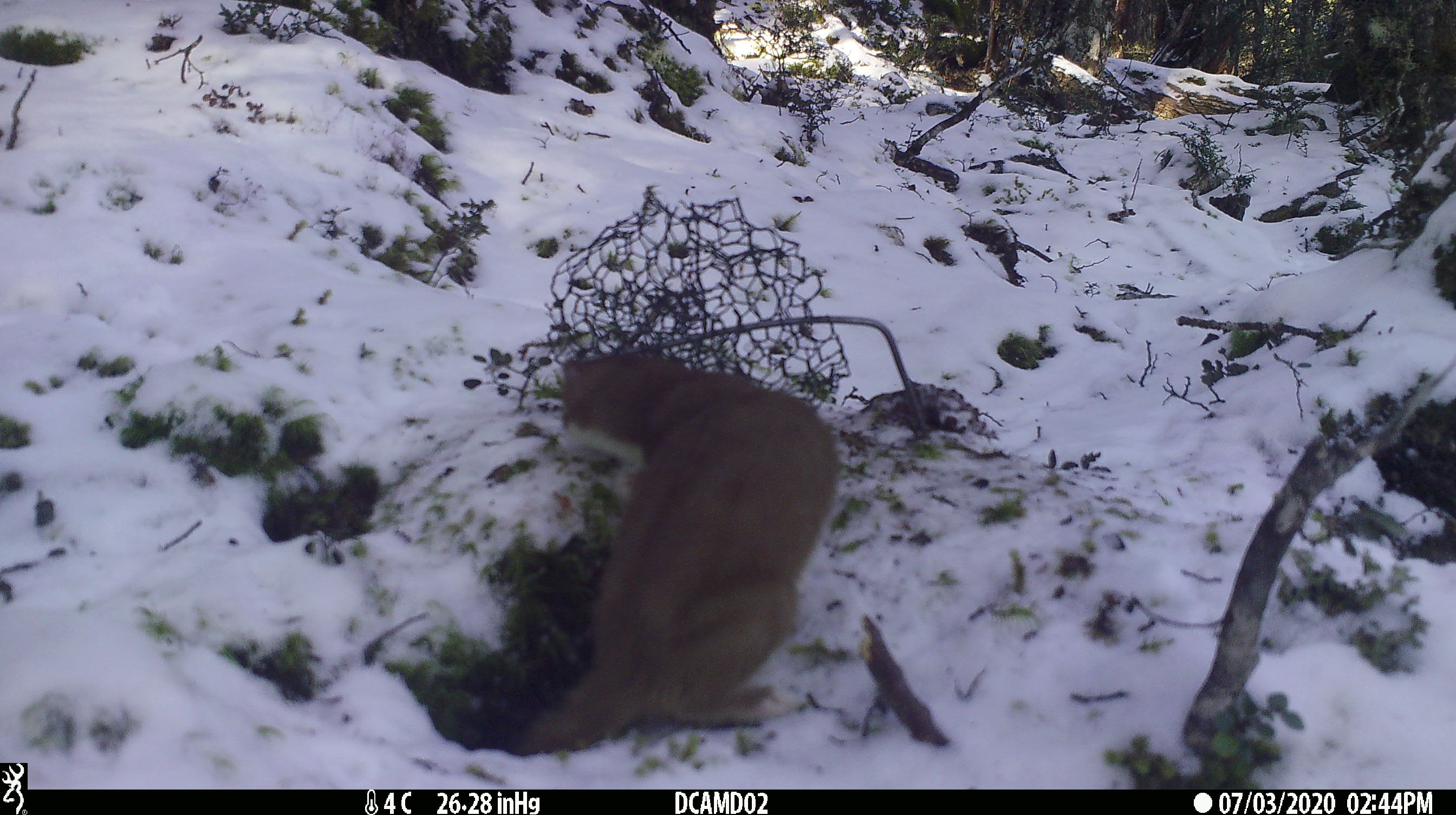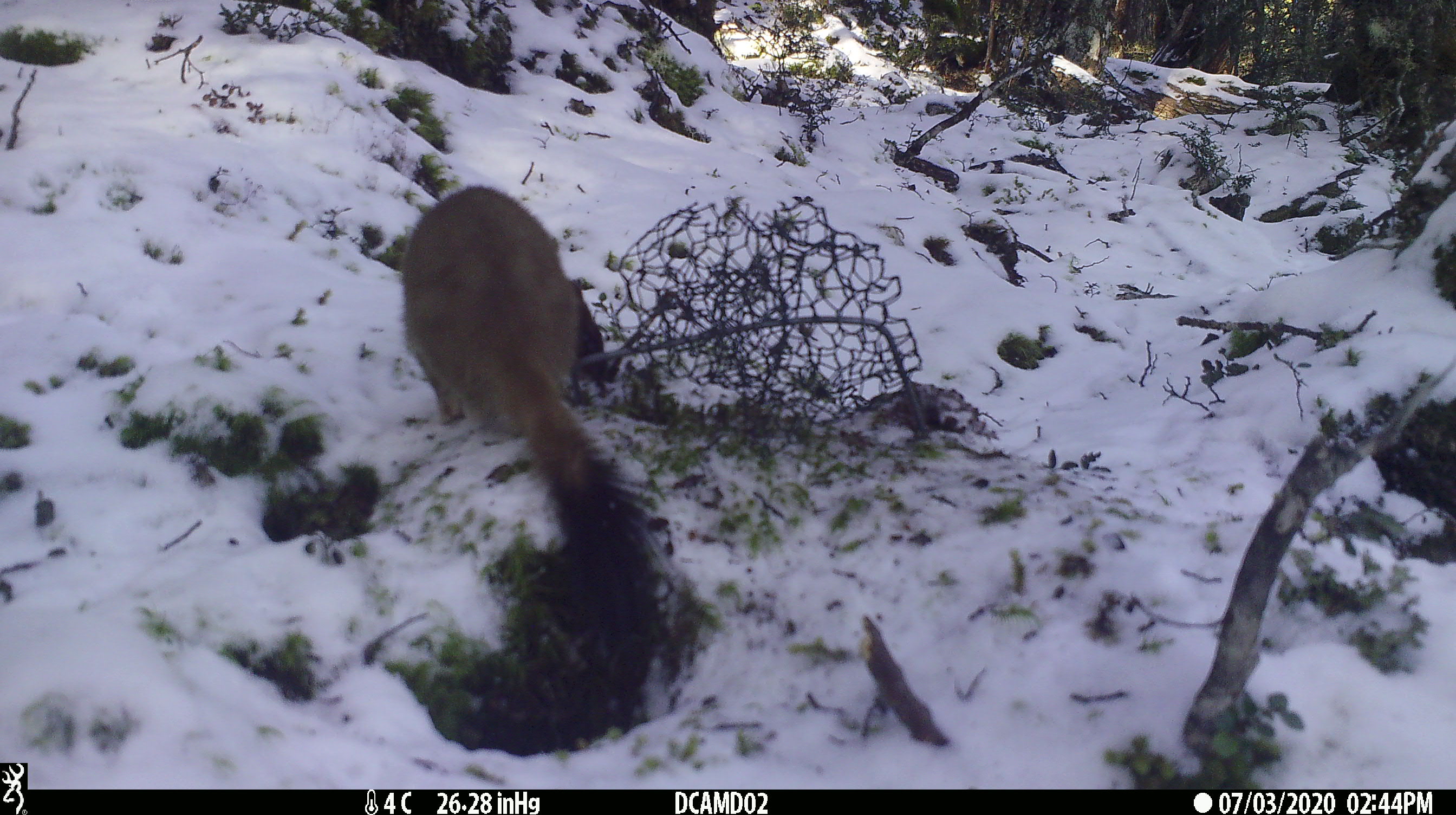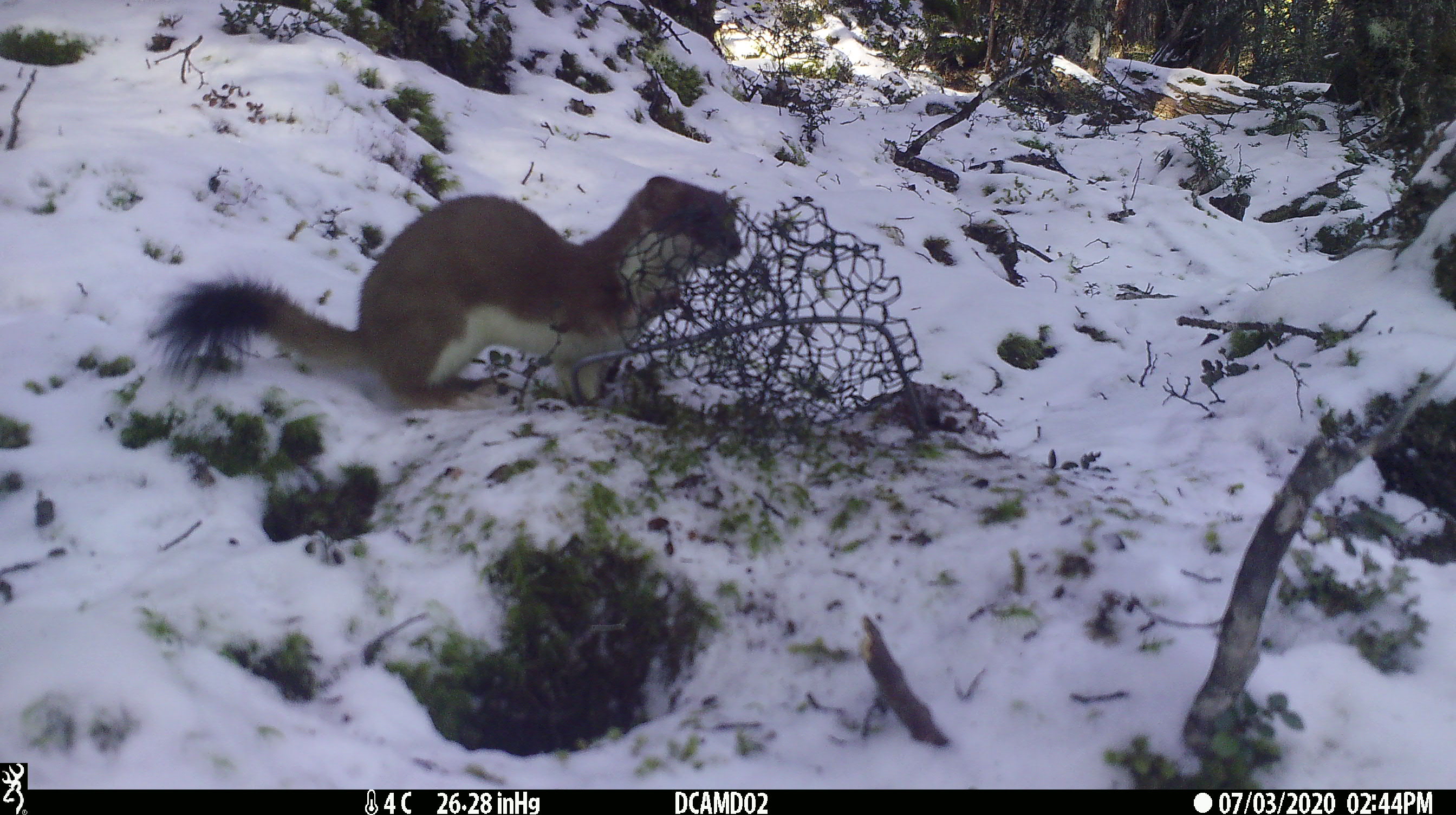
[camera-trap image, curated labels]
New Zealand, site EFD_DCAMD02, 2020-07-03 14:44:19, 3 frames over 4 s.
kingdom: Animalia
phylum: Chordata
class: Mammalia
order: Carnivora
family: Mustelidae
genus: Mustela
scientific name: Mustela erminea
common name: stoat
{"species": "stoat (Mustela erminea)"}